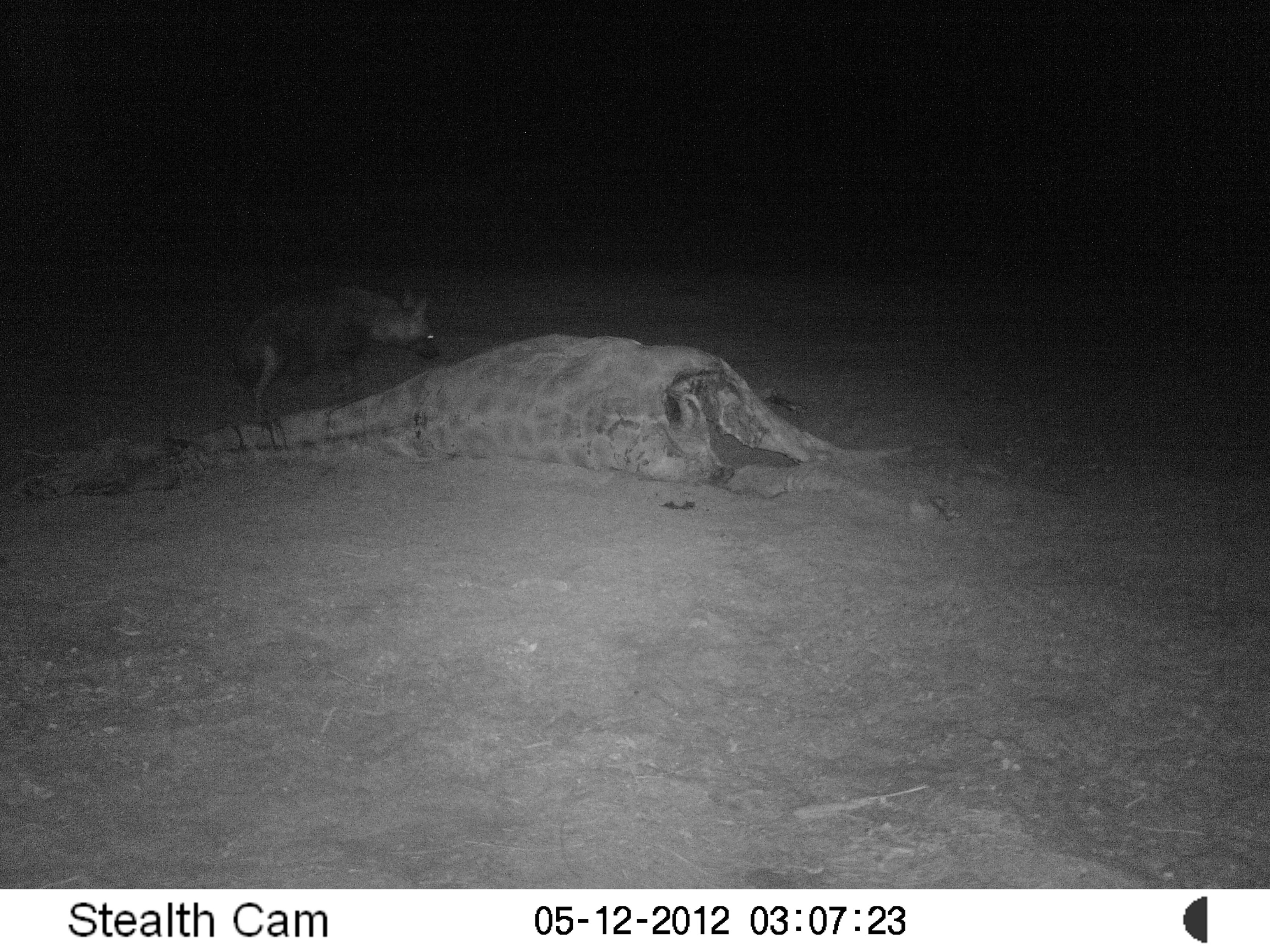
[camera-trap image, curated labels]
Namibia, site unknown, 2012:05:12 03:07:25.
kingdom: Animalia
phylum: Chordata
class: Mammalia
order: Carnivora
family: Hyaenidae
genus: Parahyaena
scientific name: Parahyaena brunnea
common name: brown hyena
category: hyaena brunnea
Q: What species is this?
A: Hyaena brunnea (brown hyena) (Parahyaena brunnea).